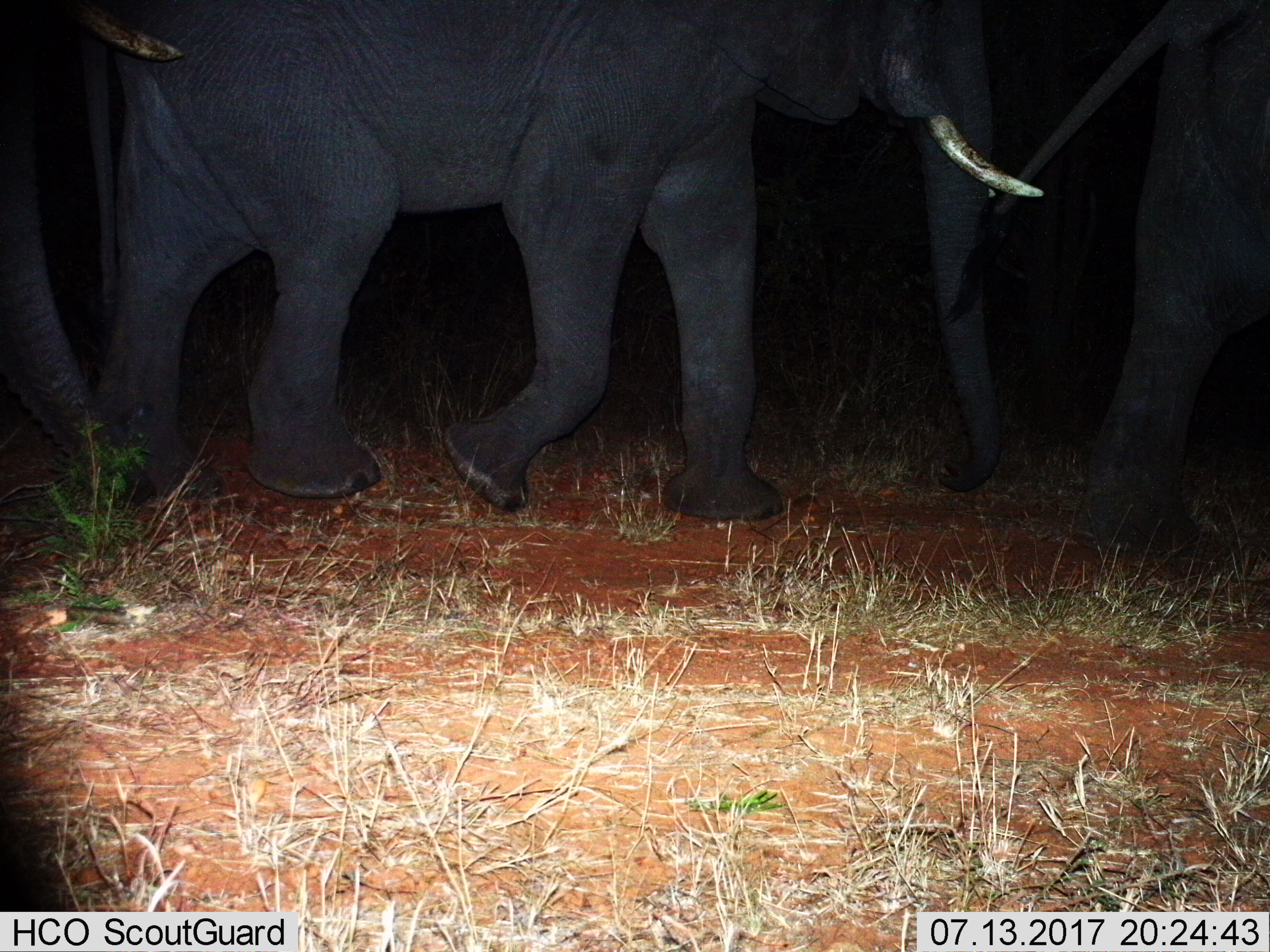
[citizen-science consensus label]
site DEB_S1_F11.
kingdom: Animalia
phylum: Chordata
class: Mammalia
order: Proboscidea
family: Elephantidae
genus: Loxodonta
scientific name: Loxodonta africana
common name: african bush elephant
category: elephant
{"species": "elephant (african bush elephant) (Loxodonta africana)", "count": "3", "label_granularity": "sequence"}